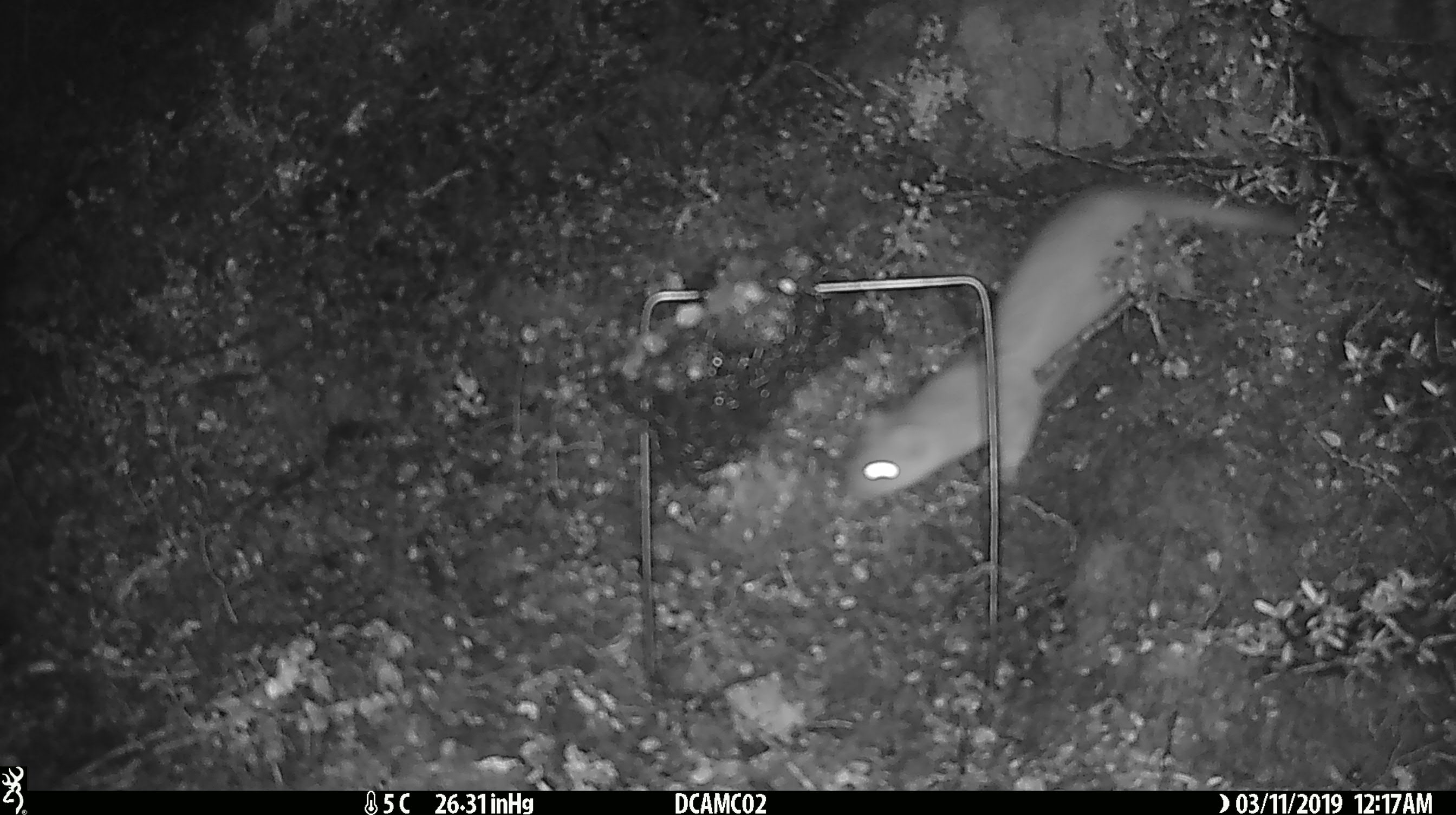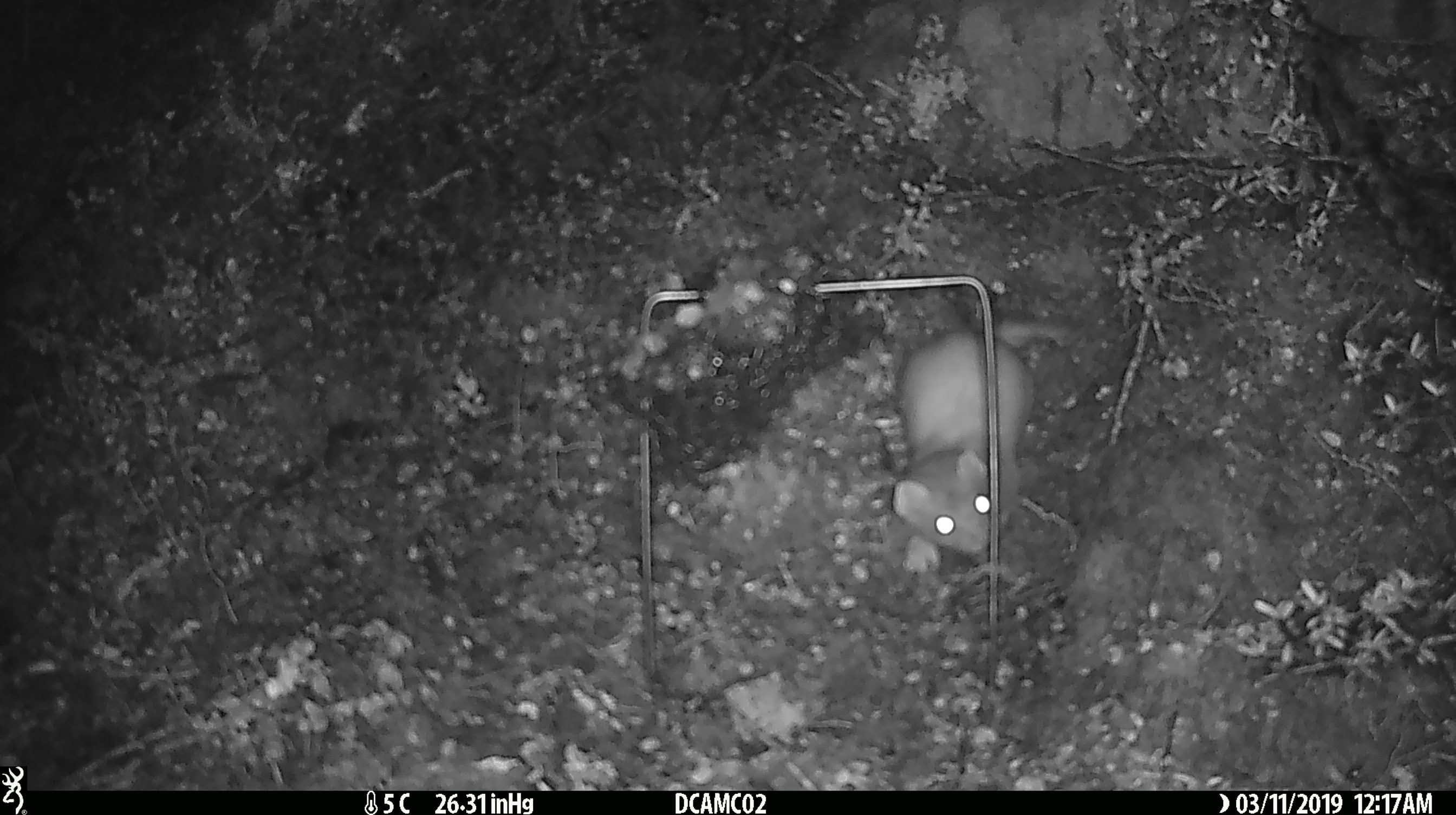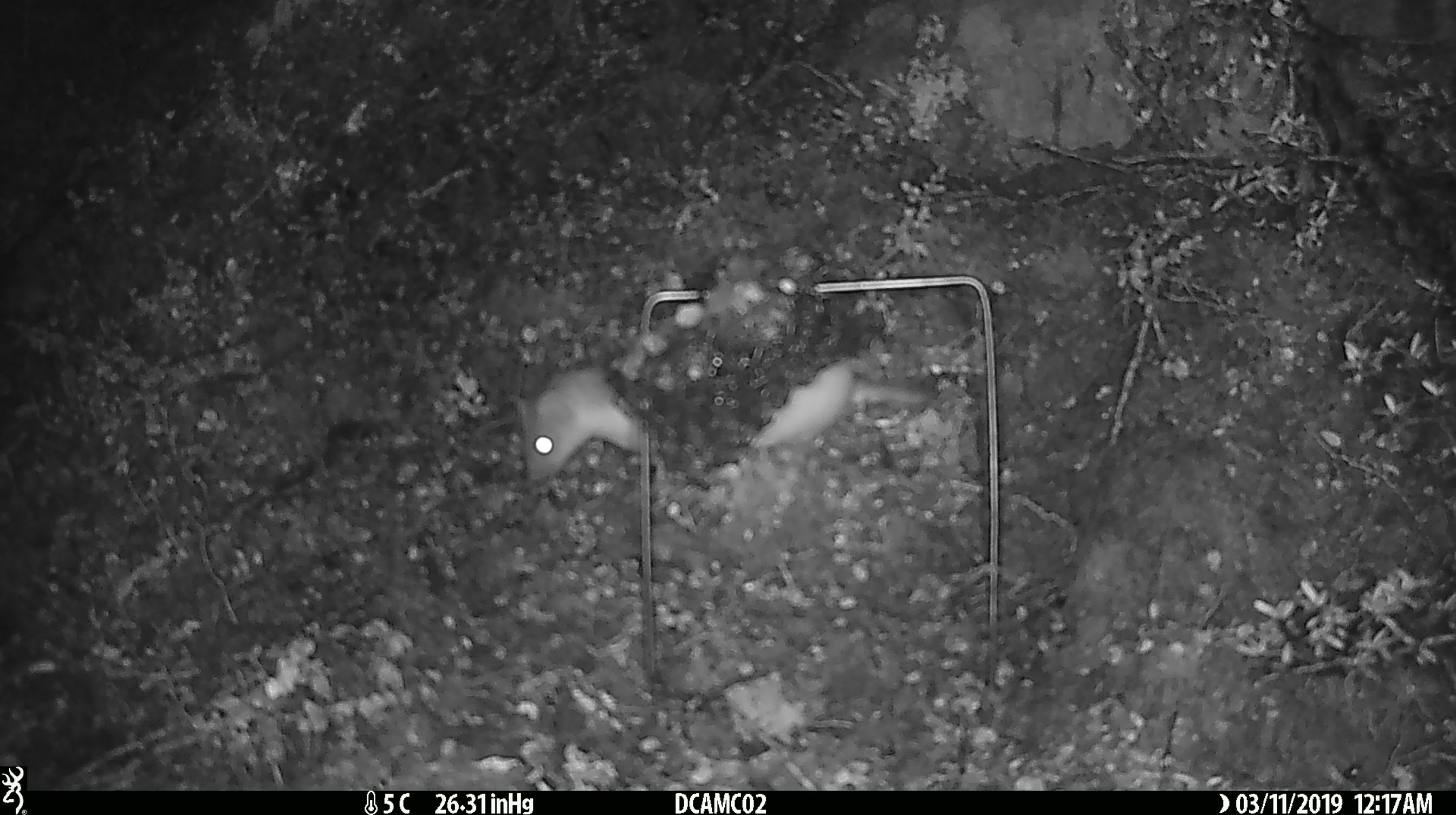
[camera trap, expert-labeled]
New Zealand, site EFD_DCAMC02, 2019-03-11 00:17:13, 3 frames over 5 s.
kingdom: Animalia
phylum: Chordata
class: Mammalia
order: Carnivora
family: Mustelidae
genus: Mustela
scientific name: Mustela erminea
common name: stoat